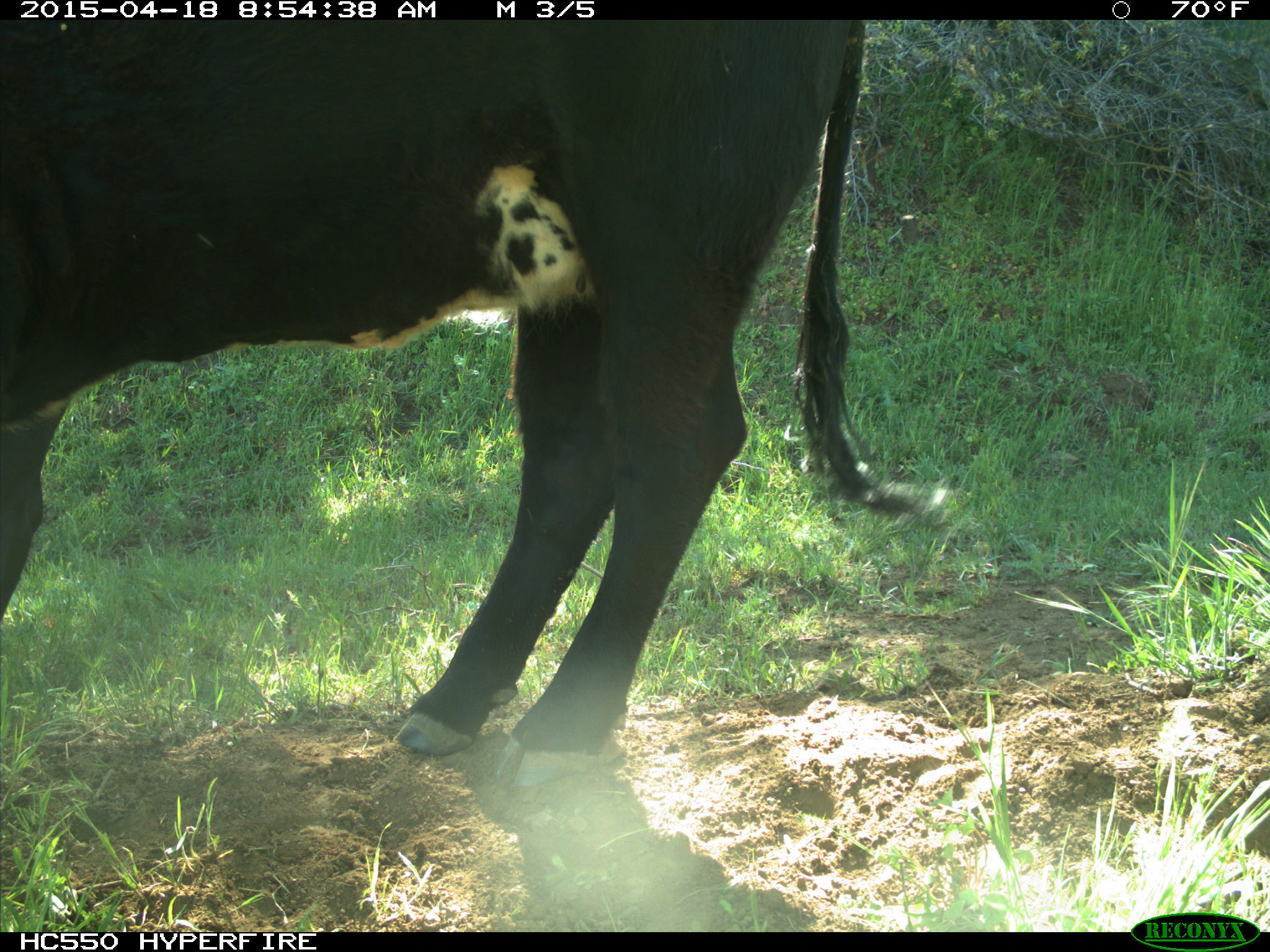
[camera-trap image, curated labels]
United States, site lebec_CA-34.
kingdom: Animalia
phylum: Chordata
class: Mammalia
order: Artiodactyla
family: Bovidae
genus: Bos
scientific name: Bos taurus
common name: domestic cow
Bos taurus (domestic cow).